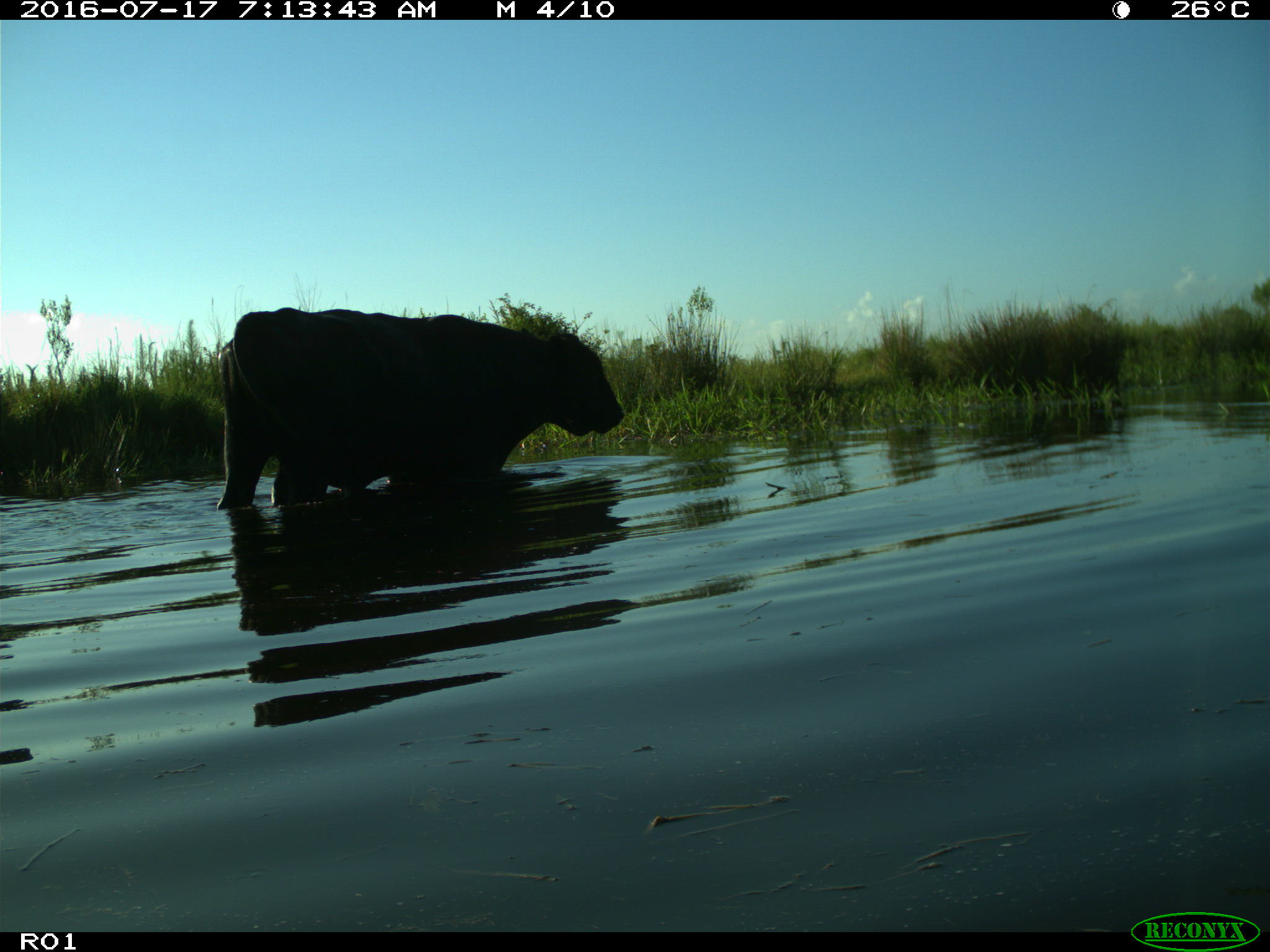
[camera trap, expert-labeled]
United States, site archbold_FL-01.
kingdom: Animalia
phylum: Chordata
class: Mammalia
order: Artiodactyla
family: Bovidae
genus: Bos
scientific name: Bos taurus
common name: domestic cow